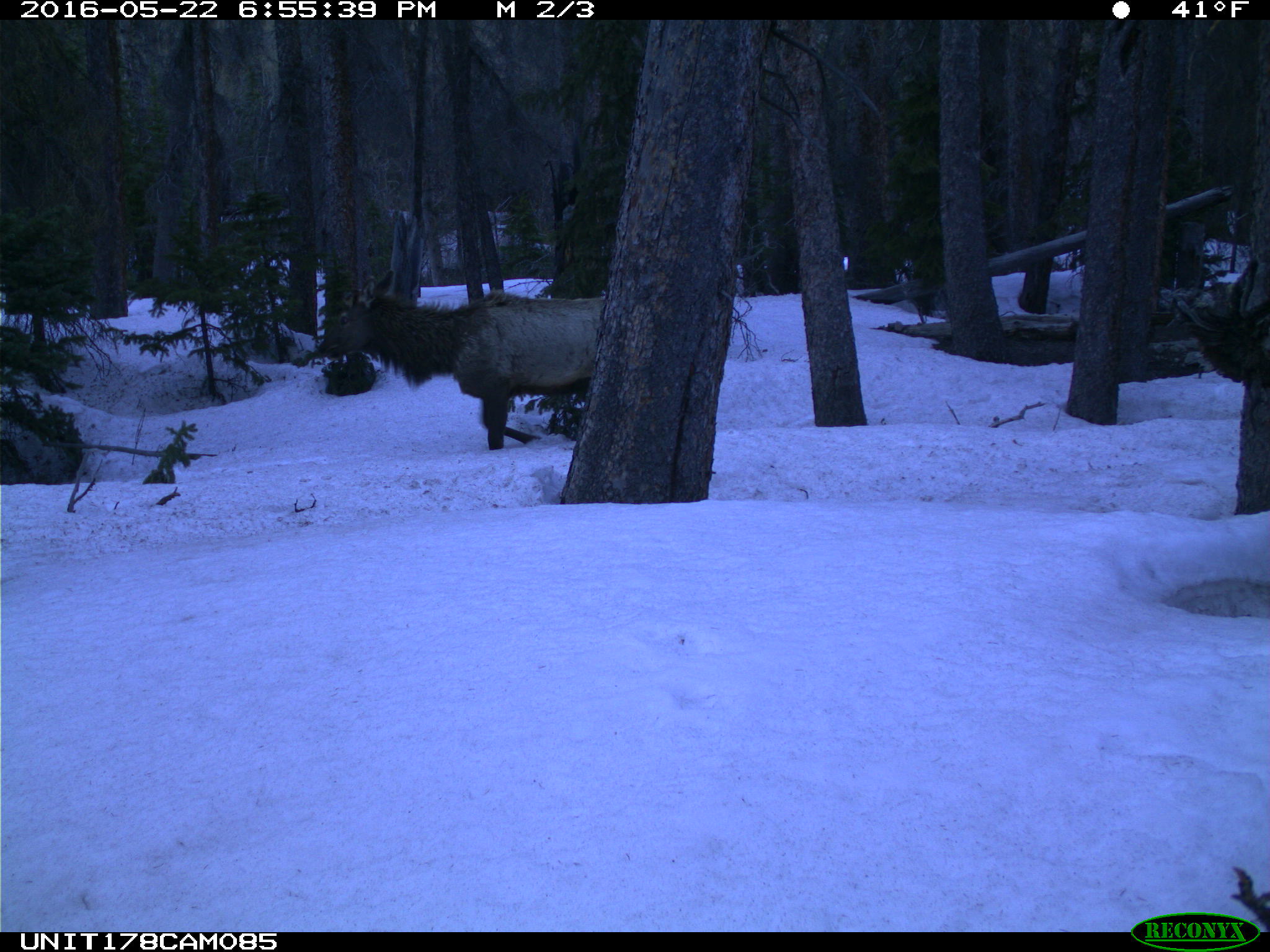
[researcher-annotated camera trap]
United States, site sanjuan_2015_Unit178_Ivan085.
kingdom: Animalia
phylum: Chordata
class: Mammalia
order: Artiodactyla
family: Cervidae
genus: Cervus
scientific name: Cervus elaphus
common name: red deer